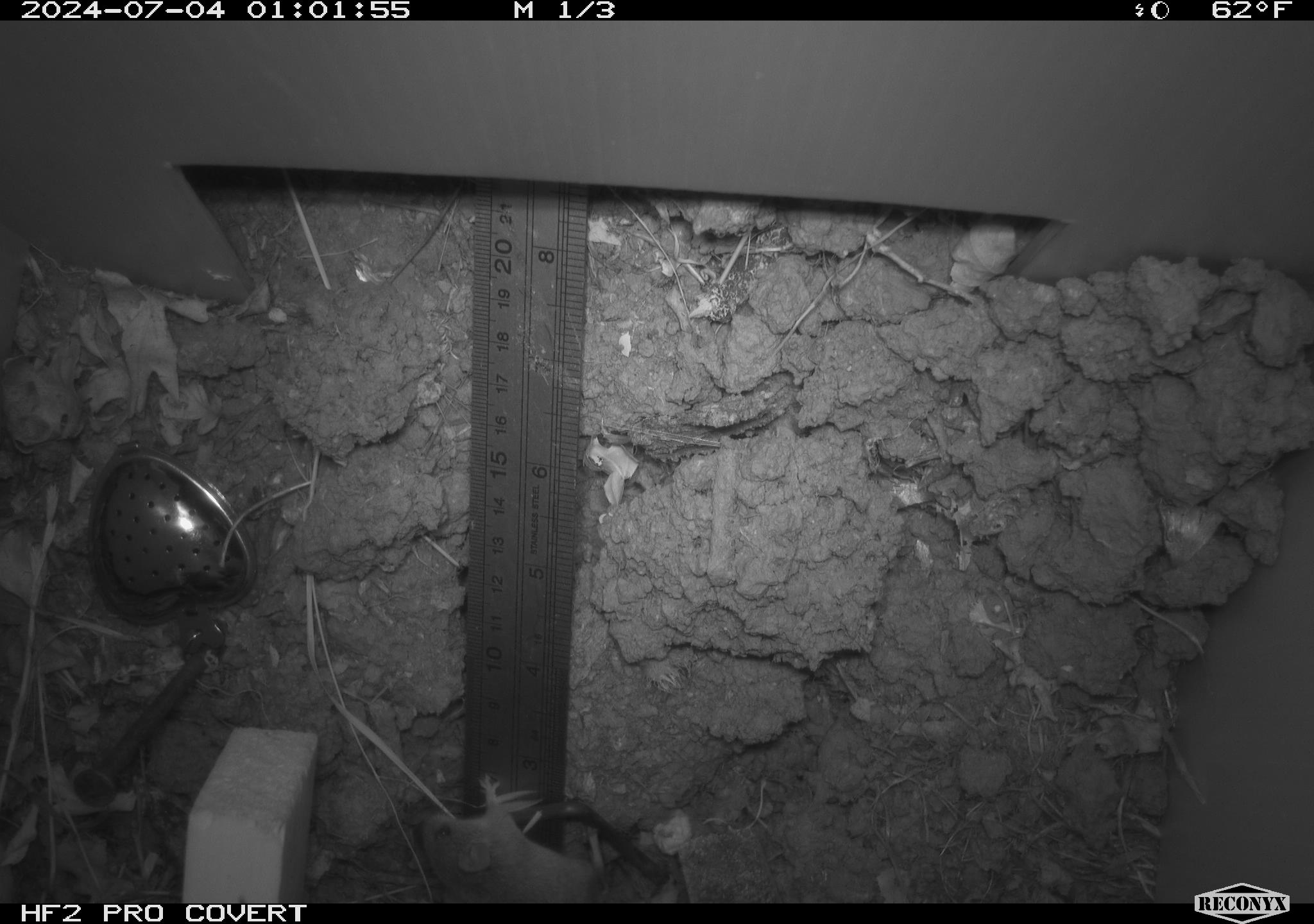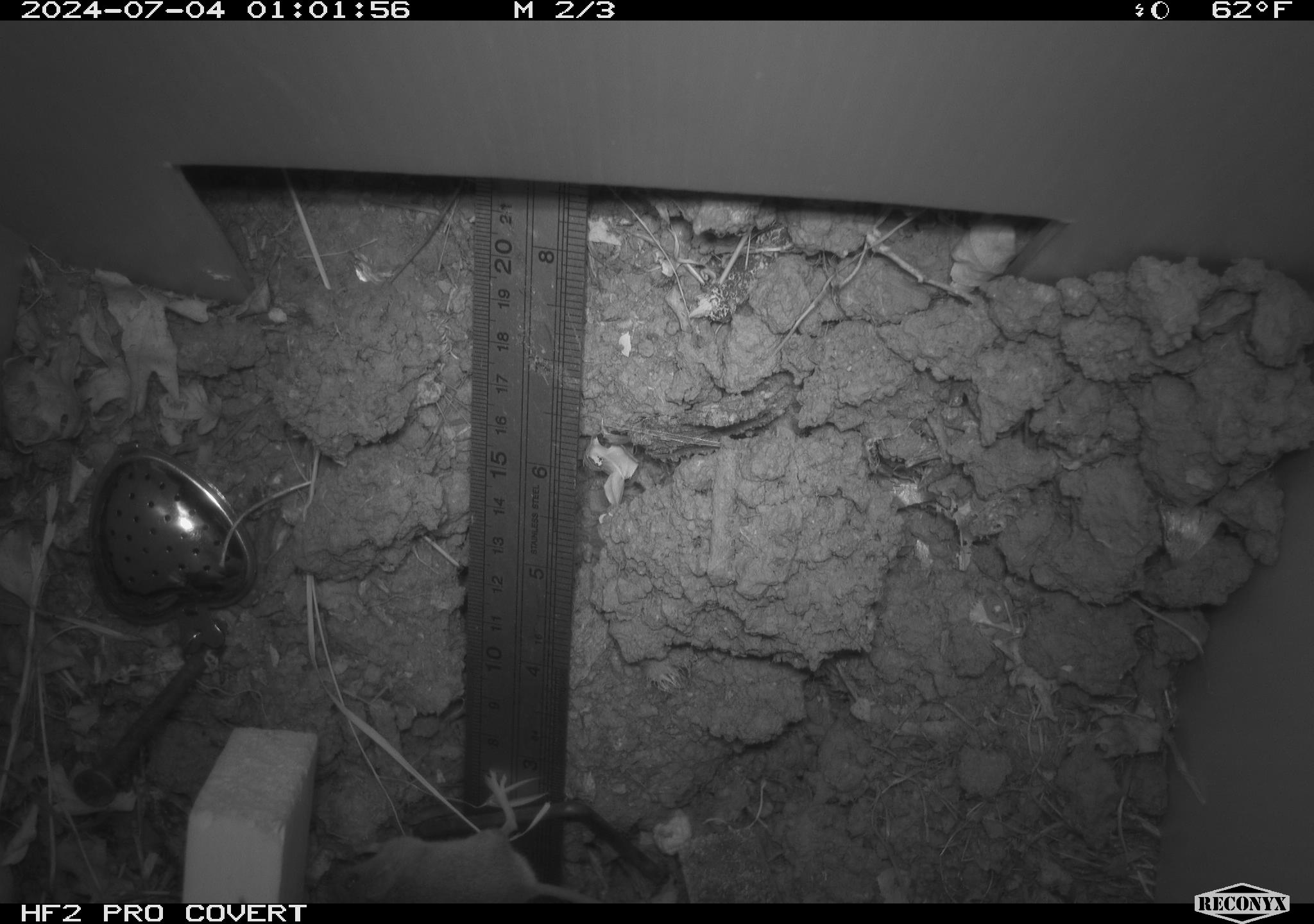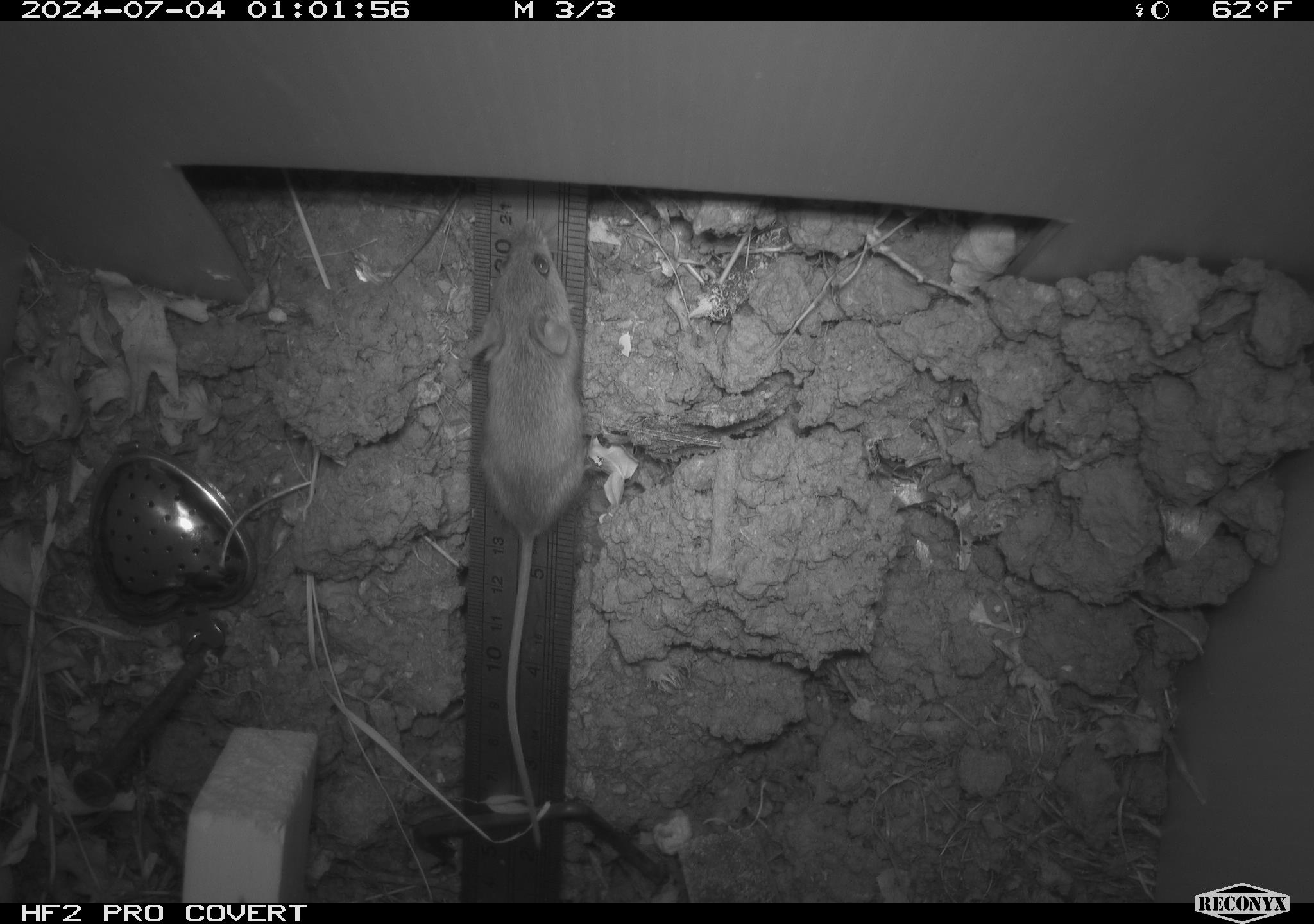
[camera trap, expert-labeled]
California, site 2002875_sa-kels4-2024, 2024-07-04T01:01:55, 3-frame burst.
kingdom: Animalia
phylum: Chordata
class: Mammalia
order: Rodentia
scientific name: Rodentia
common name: rodent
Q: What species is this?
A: Rodent (Rodentia).